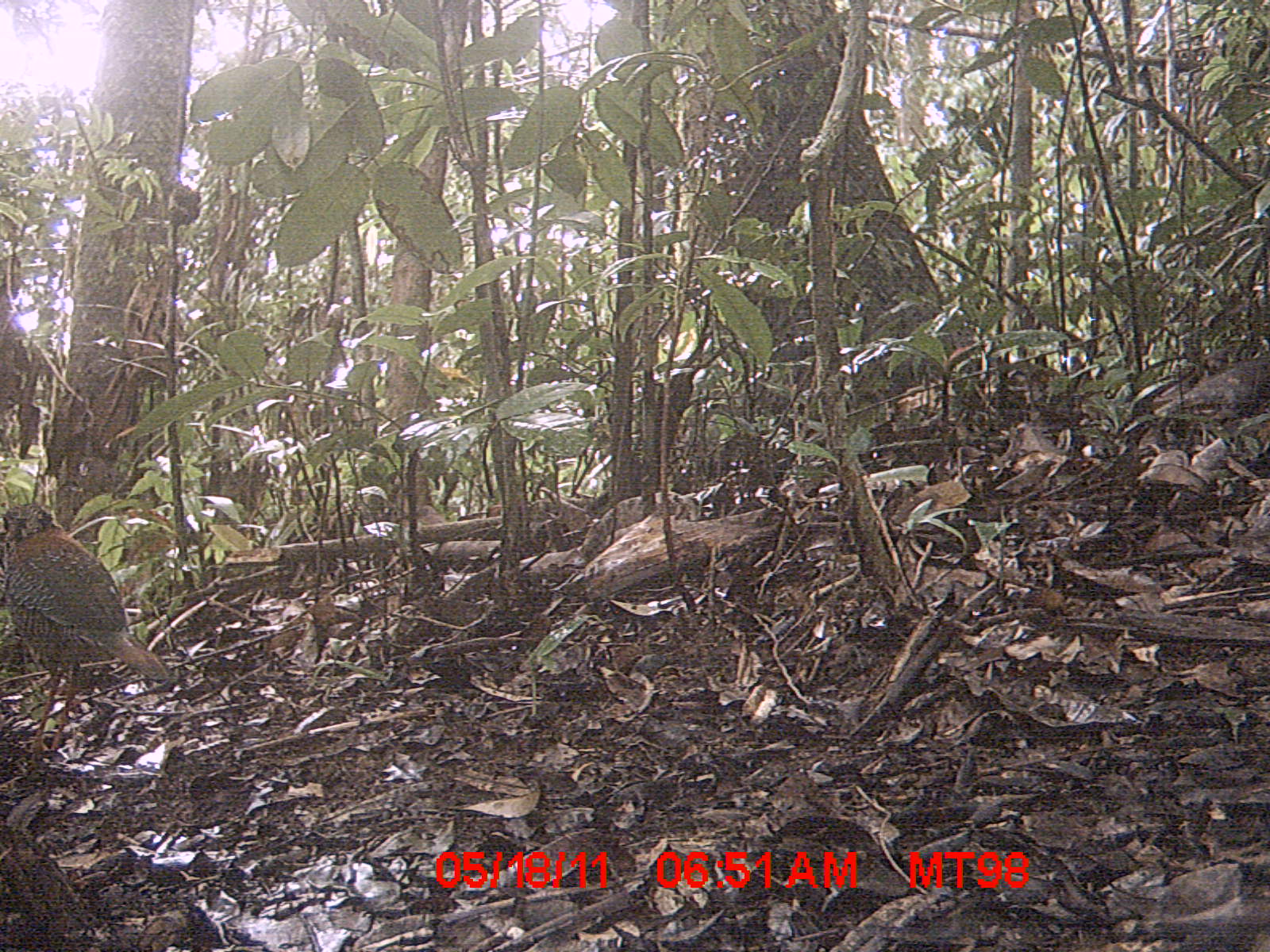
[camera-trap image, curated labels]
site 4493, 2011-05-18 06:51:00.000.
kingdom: Animalia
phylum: Chordata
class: Aves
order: Coraciiformes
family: Brachypteraciidae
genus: Brachypteracias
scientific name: Brachypteracias squamiger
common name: scaly ground roller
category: geobiastes squamiger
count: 1